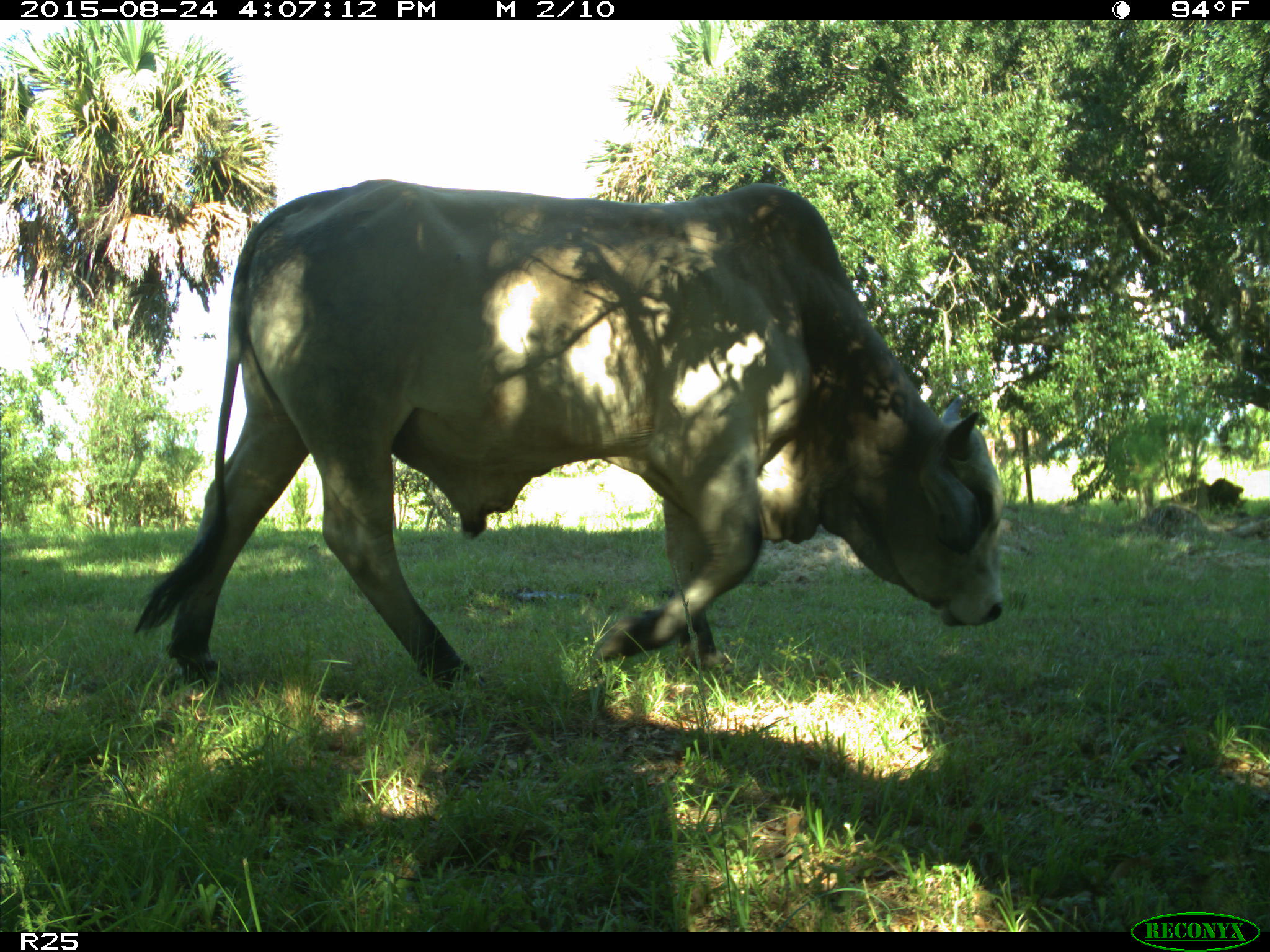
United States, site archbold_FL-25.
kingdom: Animalia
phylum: Chordata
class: Mammalia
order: Artiodactyla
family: Bovidae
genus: Bos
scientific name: Bos taurus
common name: domestic cow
Bos taurus (domestic cow).